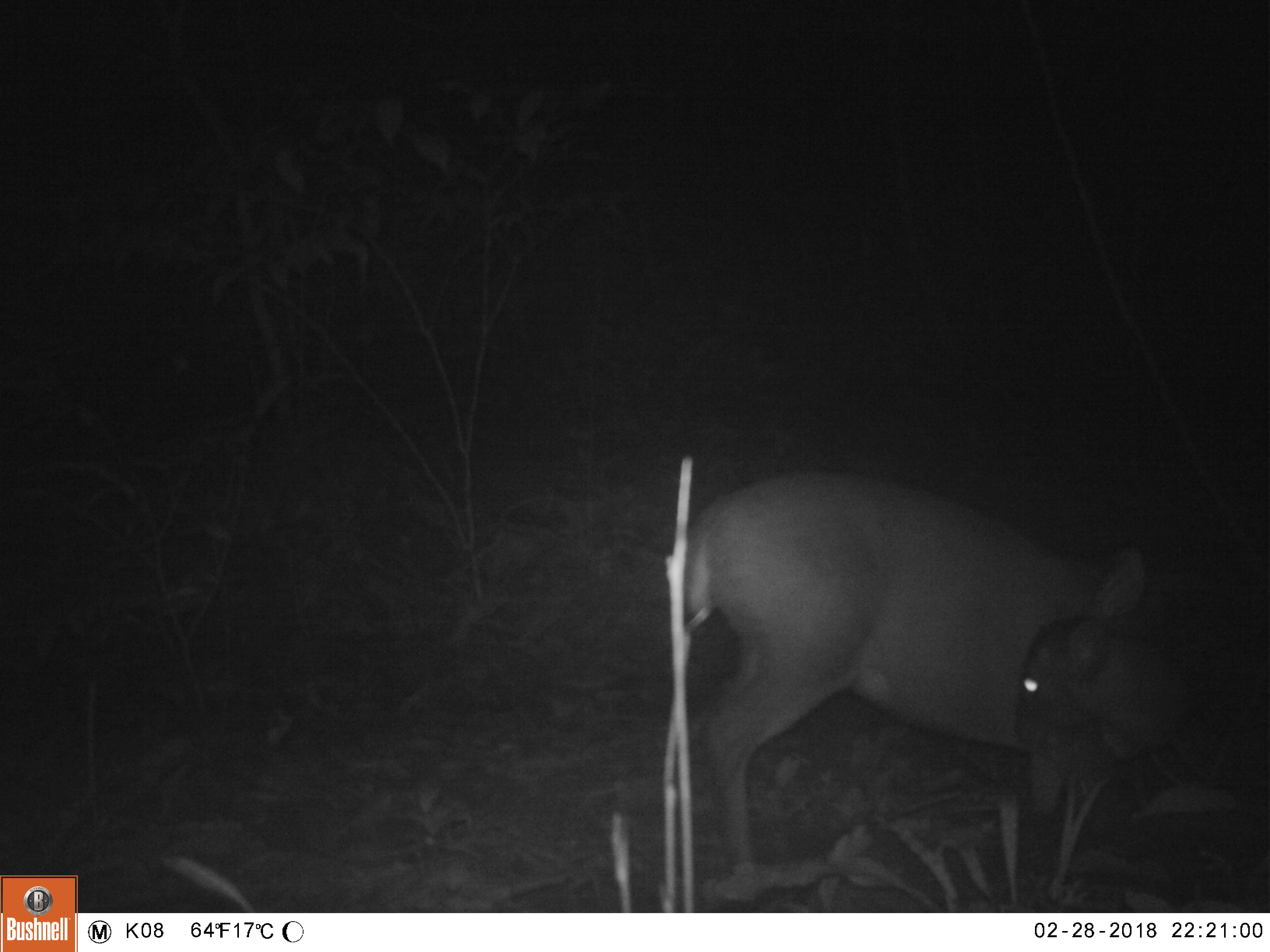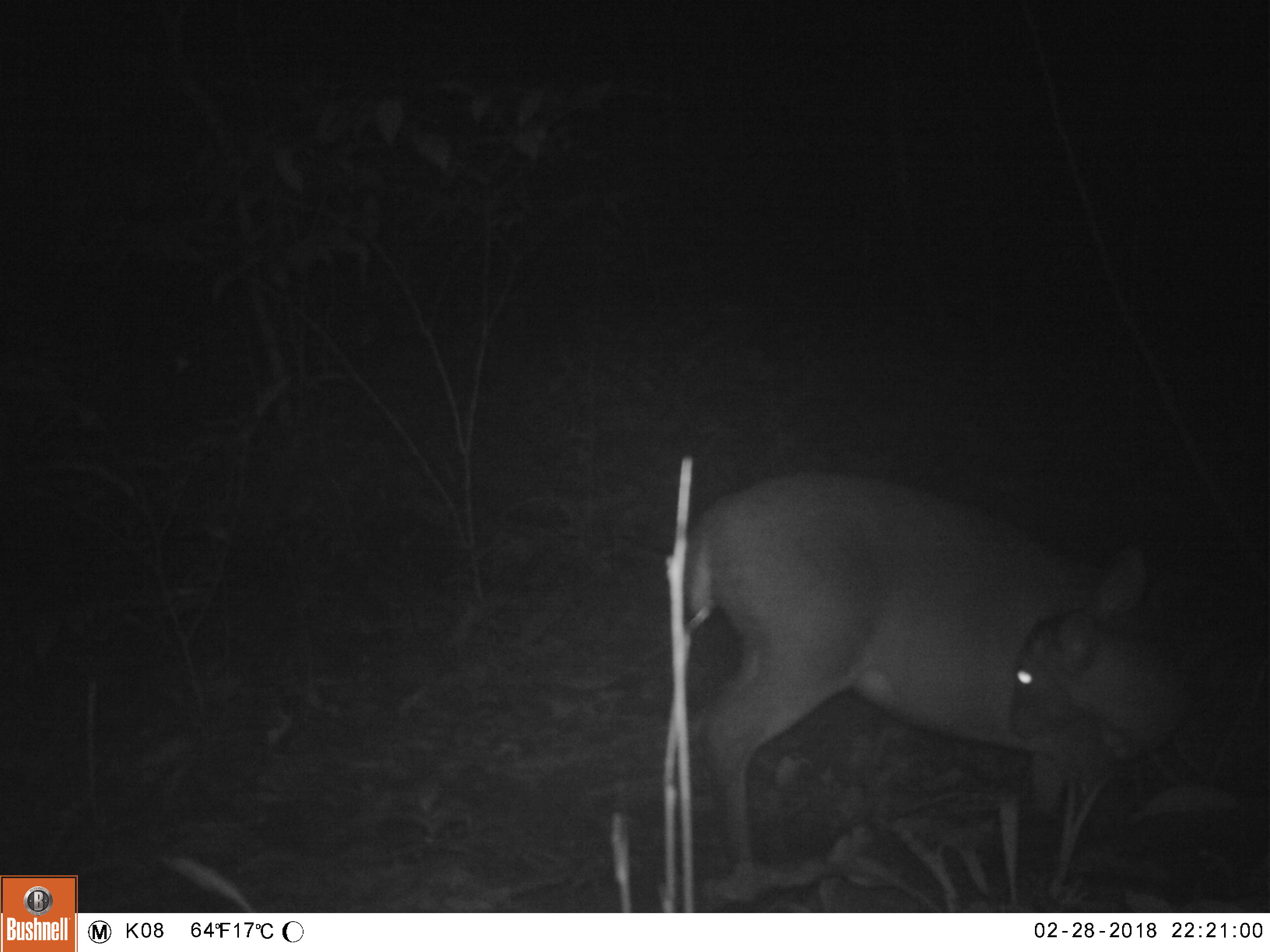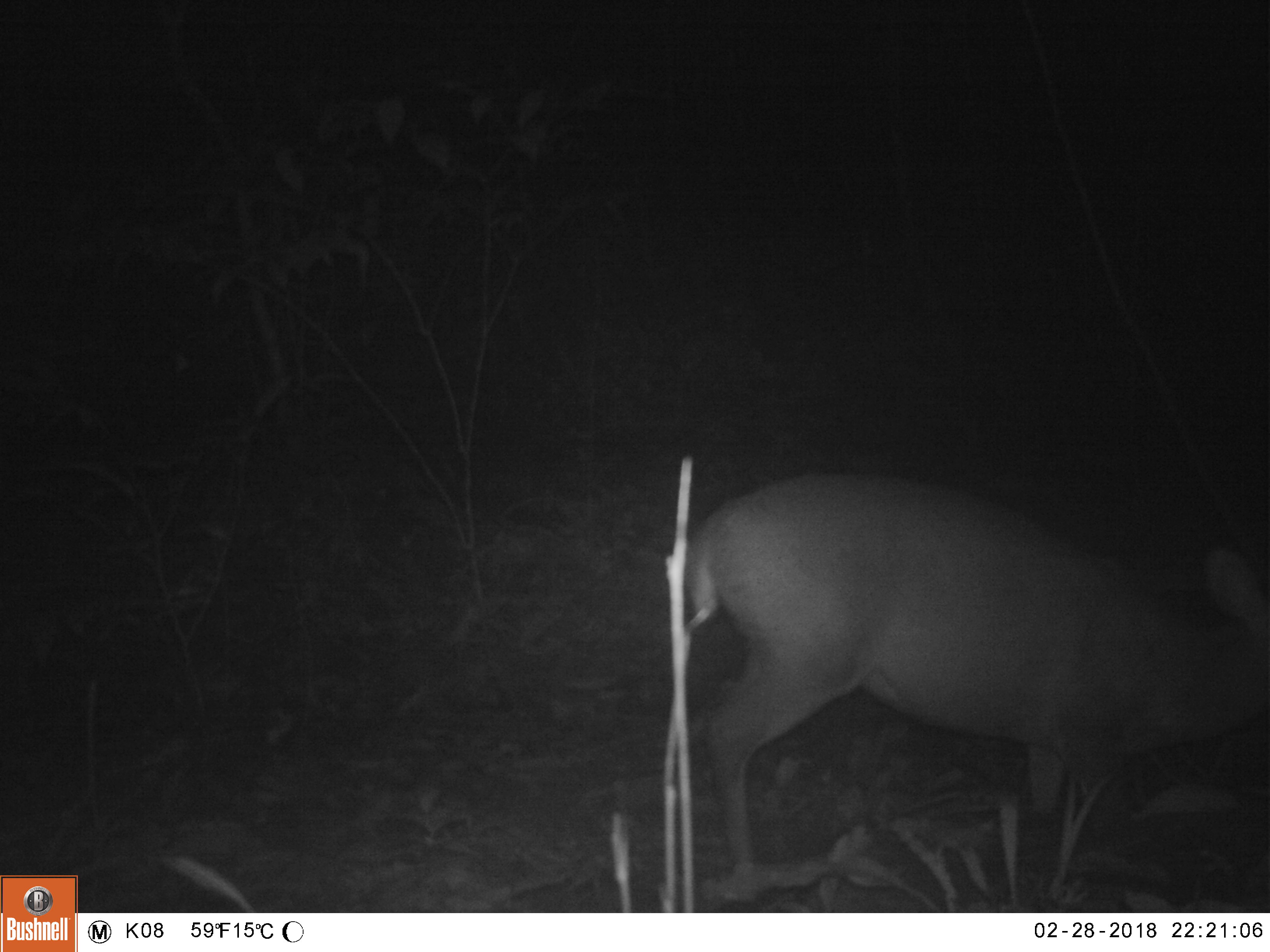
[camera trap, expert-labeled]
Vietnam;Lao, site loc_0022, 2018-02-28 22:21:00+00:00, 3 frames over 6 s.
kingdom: Animalia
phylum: Chordata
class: Mammalia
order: Artiodactyla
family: Cervidae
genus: Muntiacus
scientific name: Muntiacus vuquangensis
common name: large-antlered muntjac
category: large antlered muntjac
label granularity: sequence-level